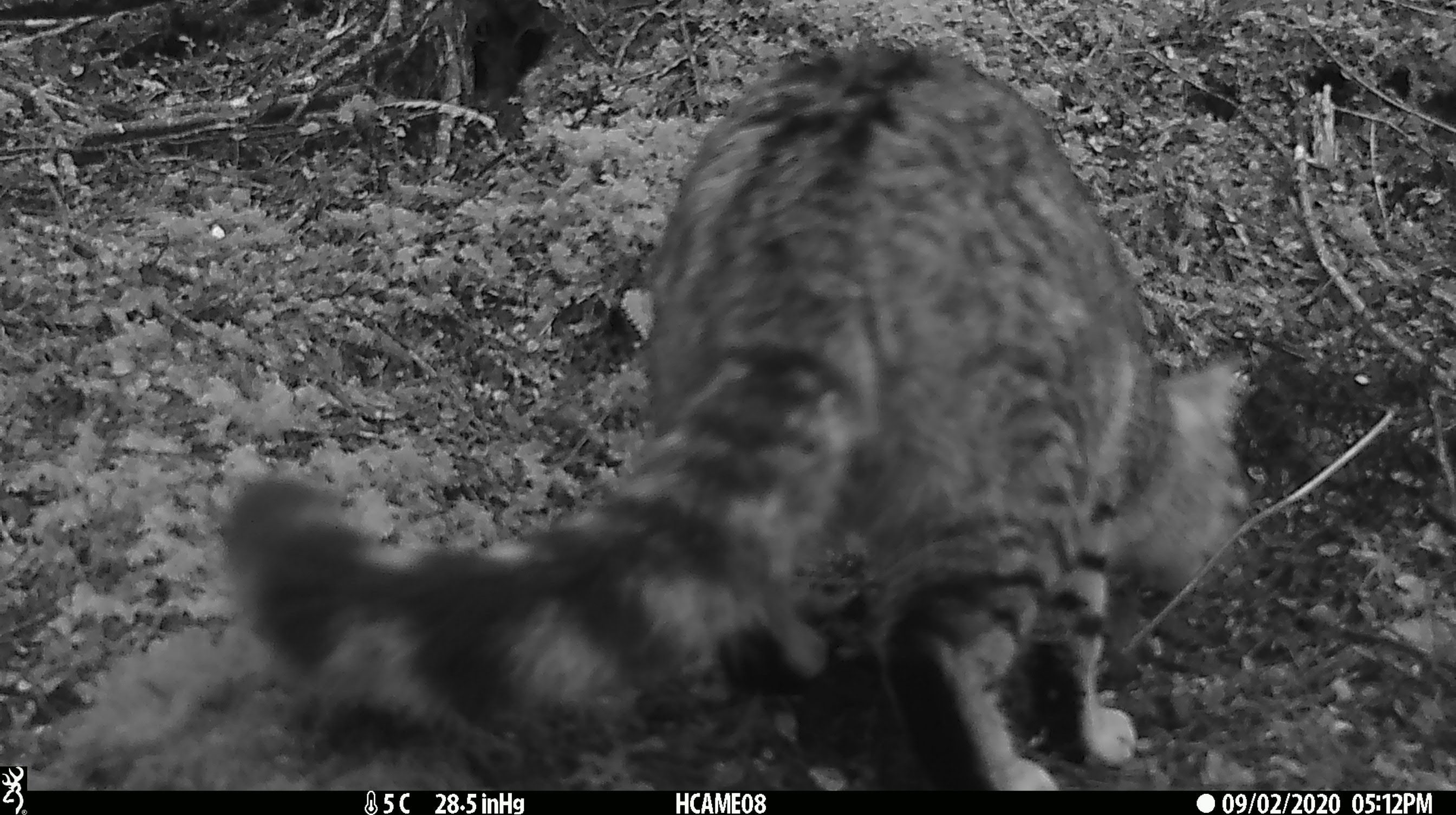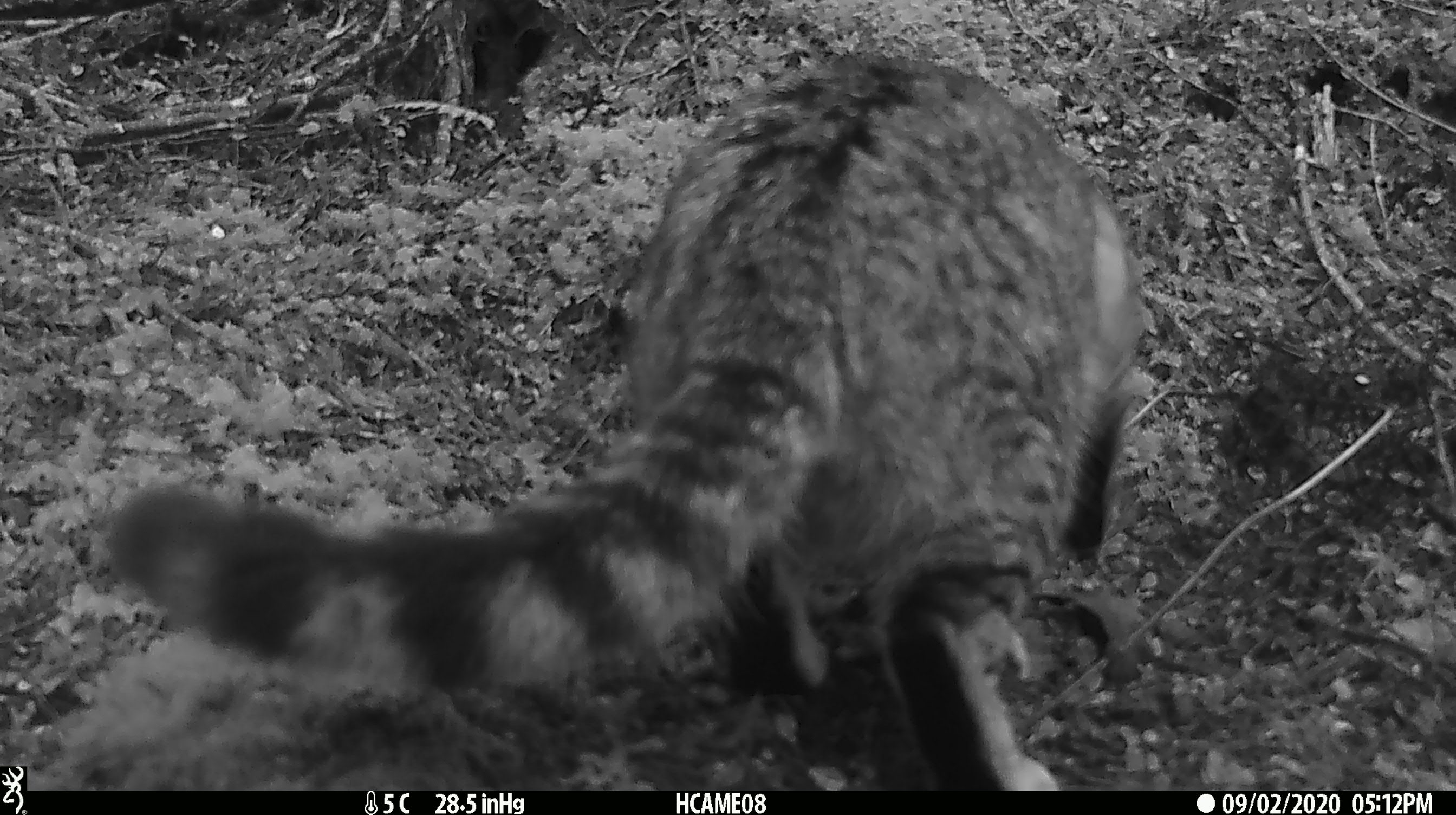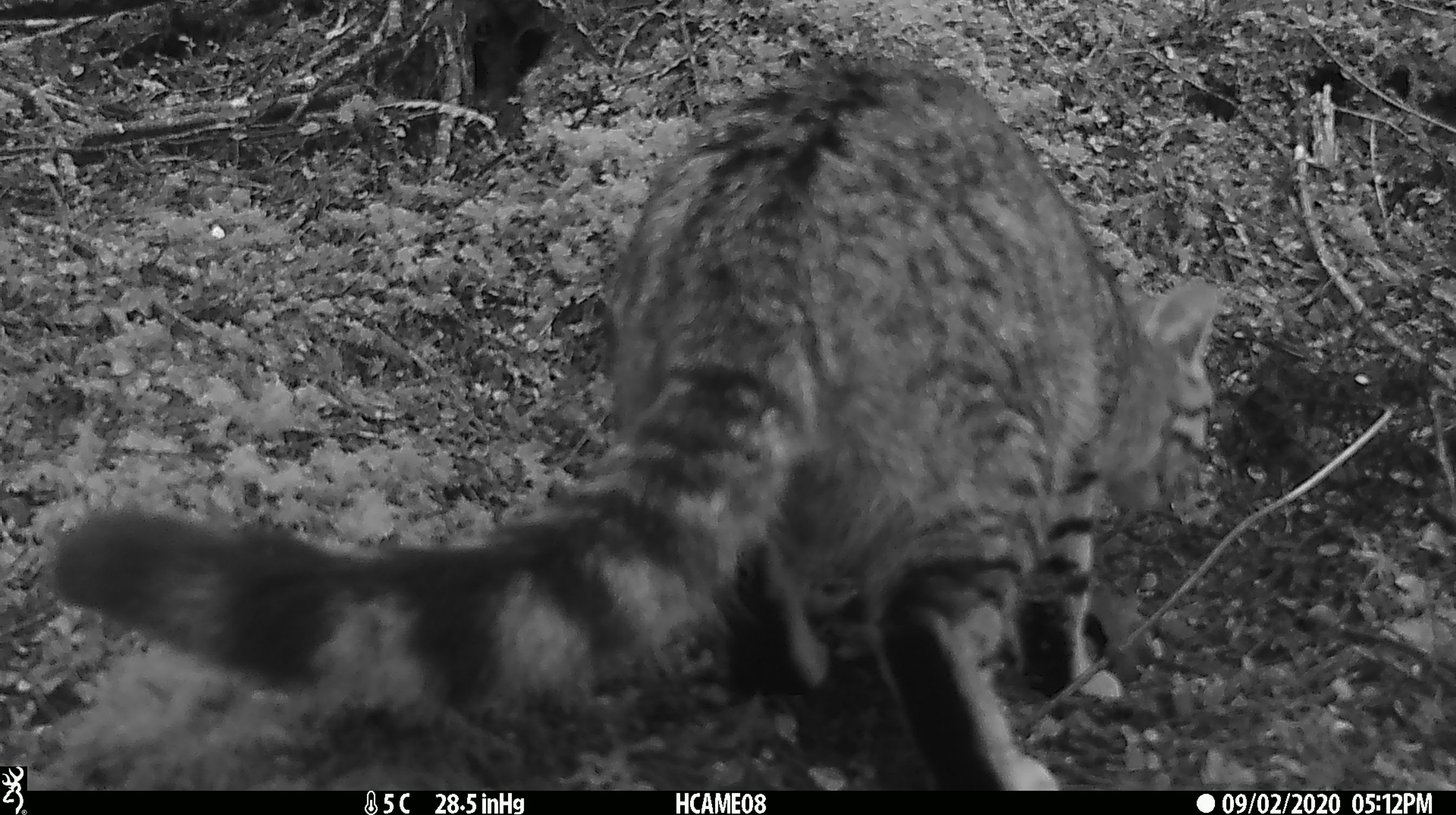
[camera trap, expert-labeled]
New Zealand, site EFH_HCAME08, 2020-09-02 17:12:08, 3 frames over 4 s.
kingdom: Animalia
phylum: Chordata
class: Mammalia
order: Carnivora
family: Felidae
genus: Felis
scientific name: Felis catus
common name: domestic cat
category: cat